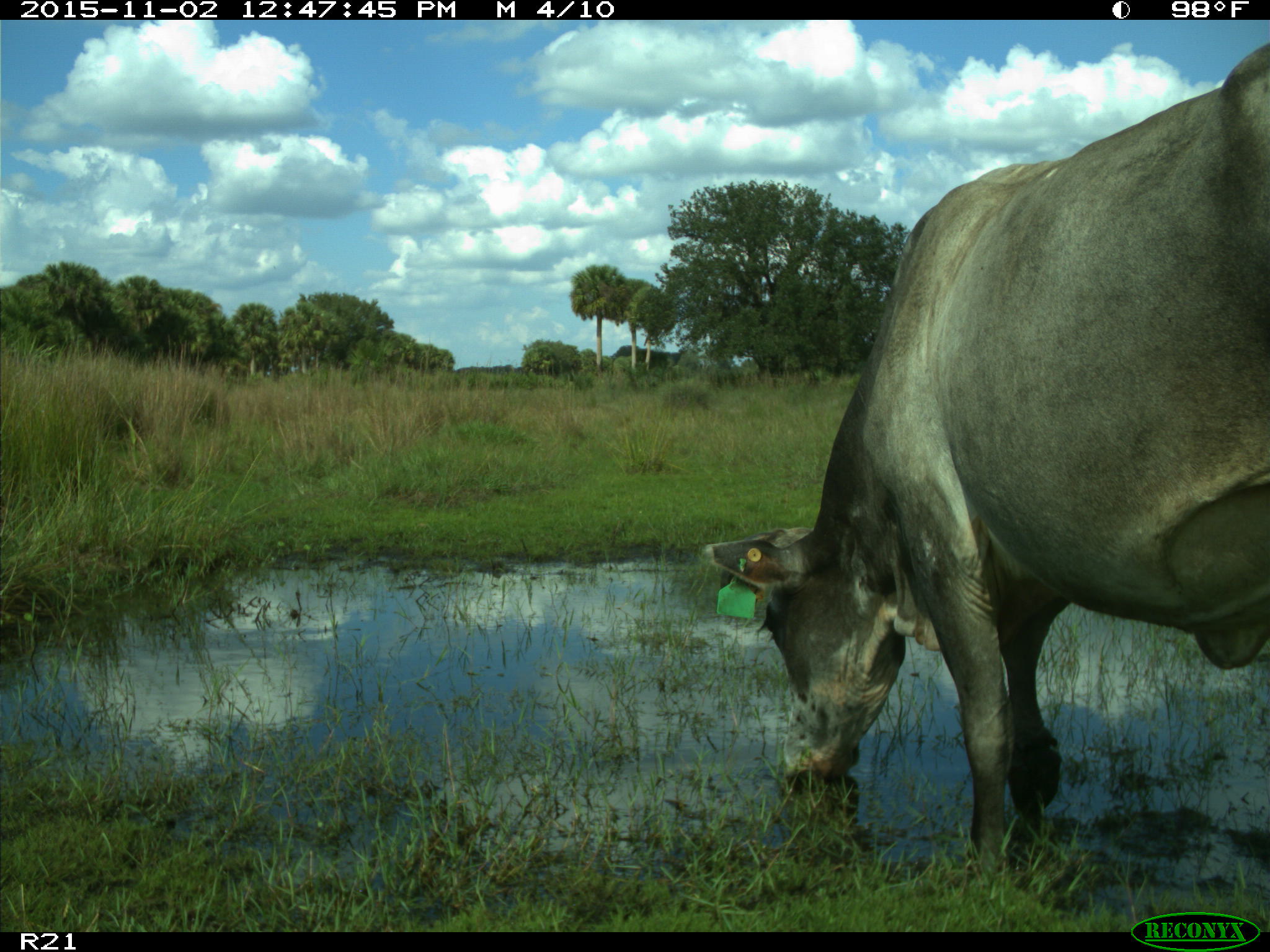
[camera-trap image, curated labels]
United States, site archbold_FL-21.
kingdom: Animalia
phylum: Chordata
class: Mammalia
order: Artiodactyla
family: Bovidae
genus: Bos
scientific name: Bos taurus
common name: domestic cow